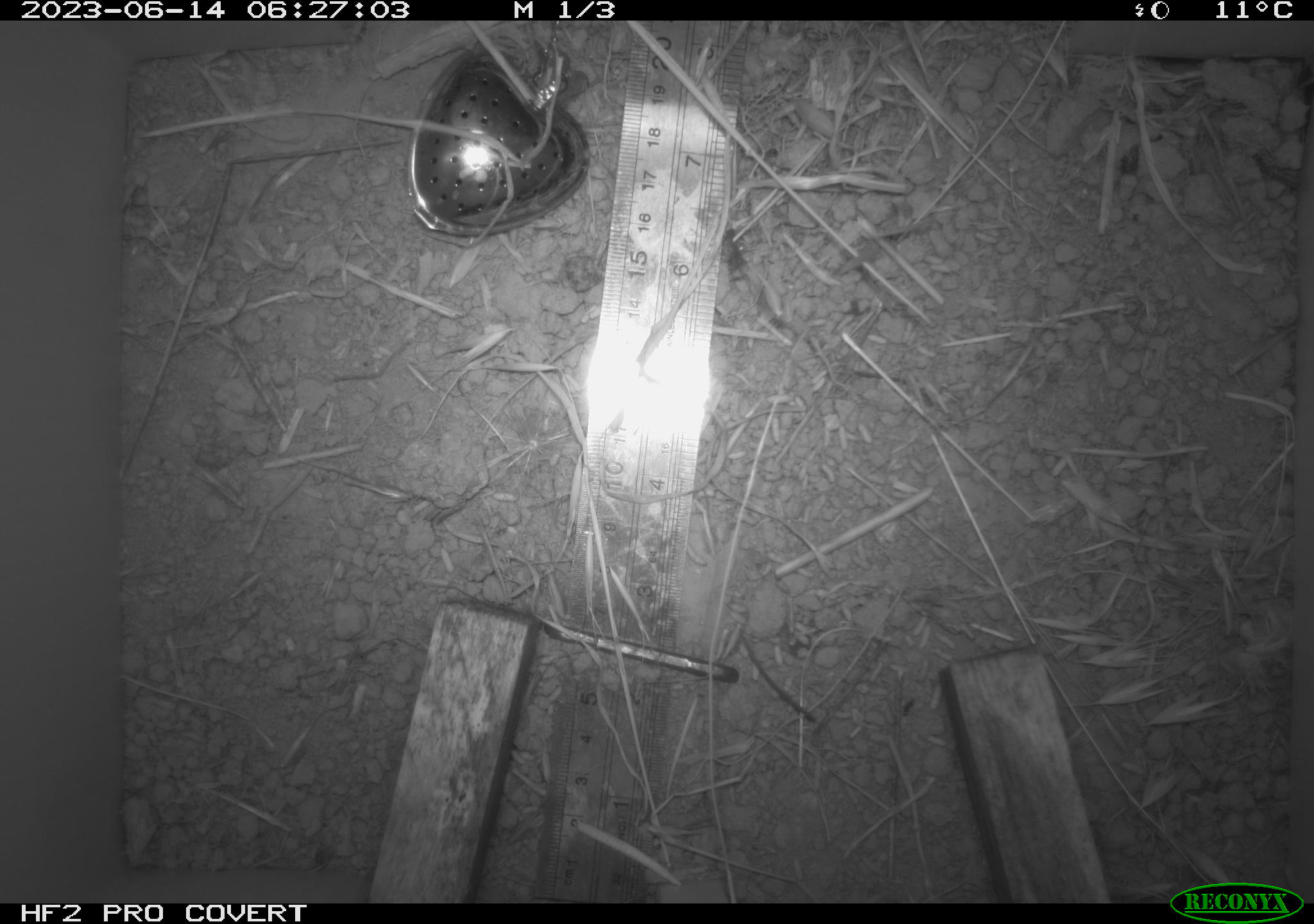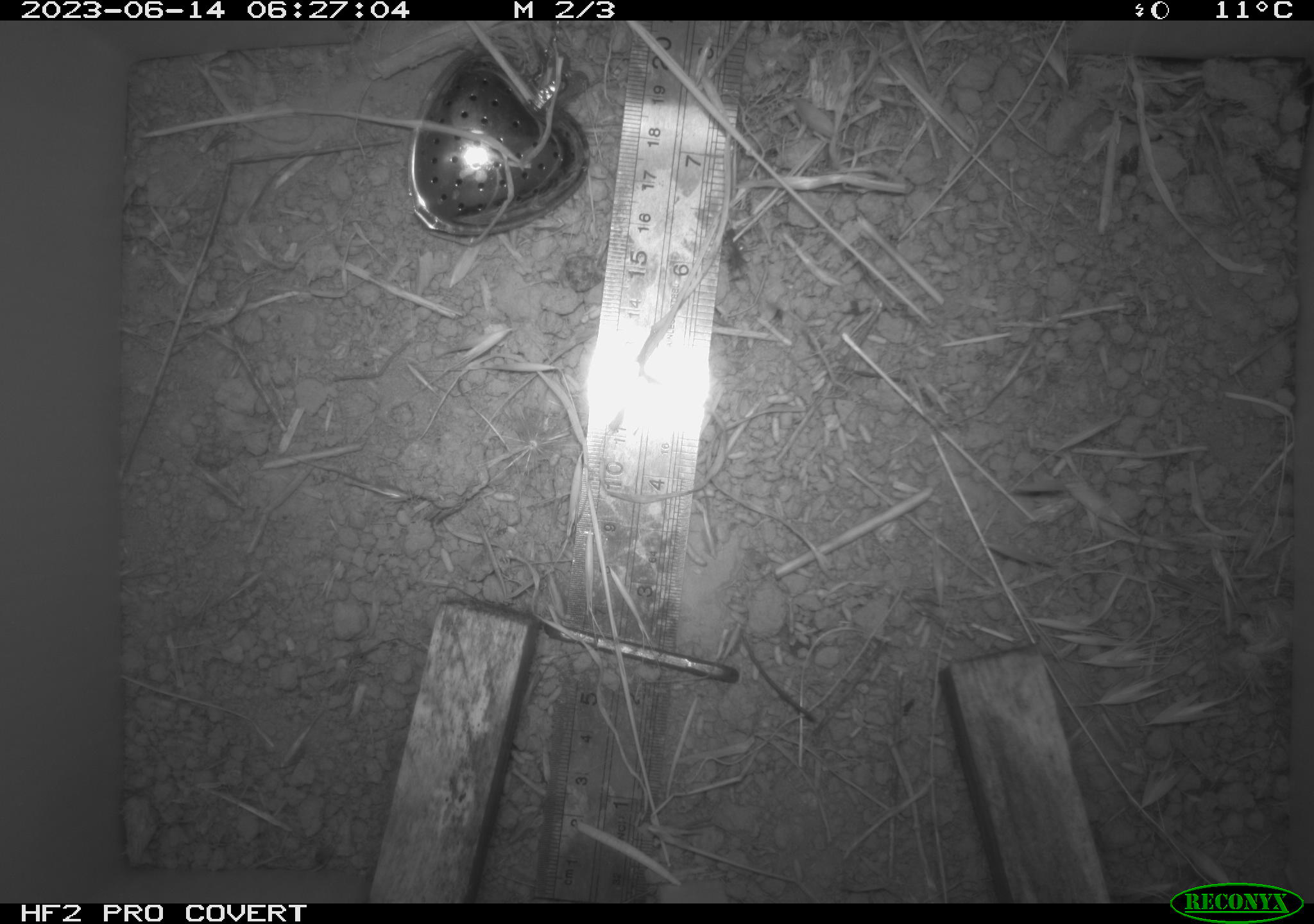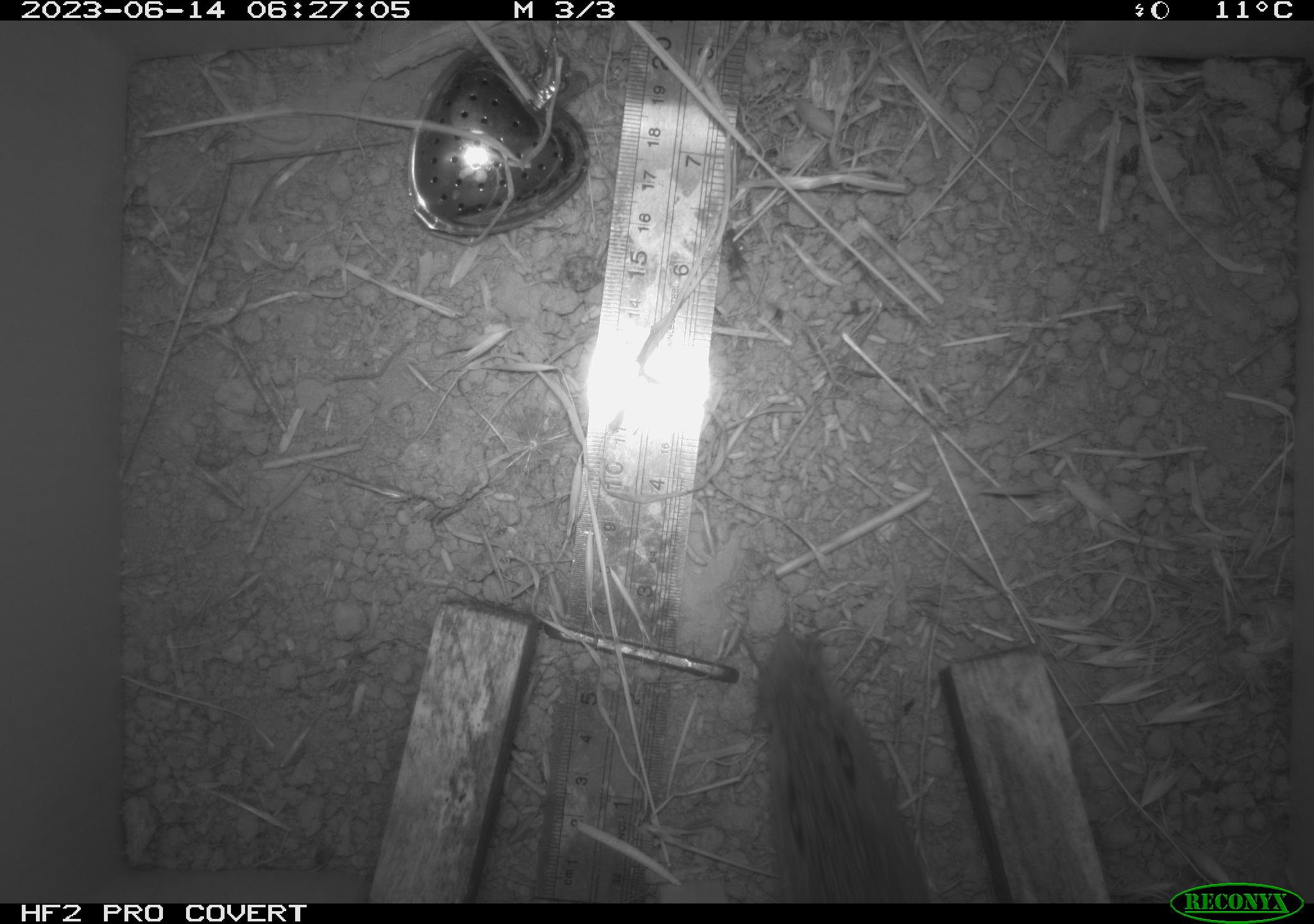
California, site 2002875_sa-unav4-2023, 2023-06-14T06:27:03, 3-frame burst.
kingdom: Animalia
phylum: Chordata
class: Mammalia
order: Rodentia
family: Cricetidae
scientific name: Arvicolinae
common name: voles, lemmings, and muskrats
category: arvicolinae subfamily